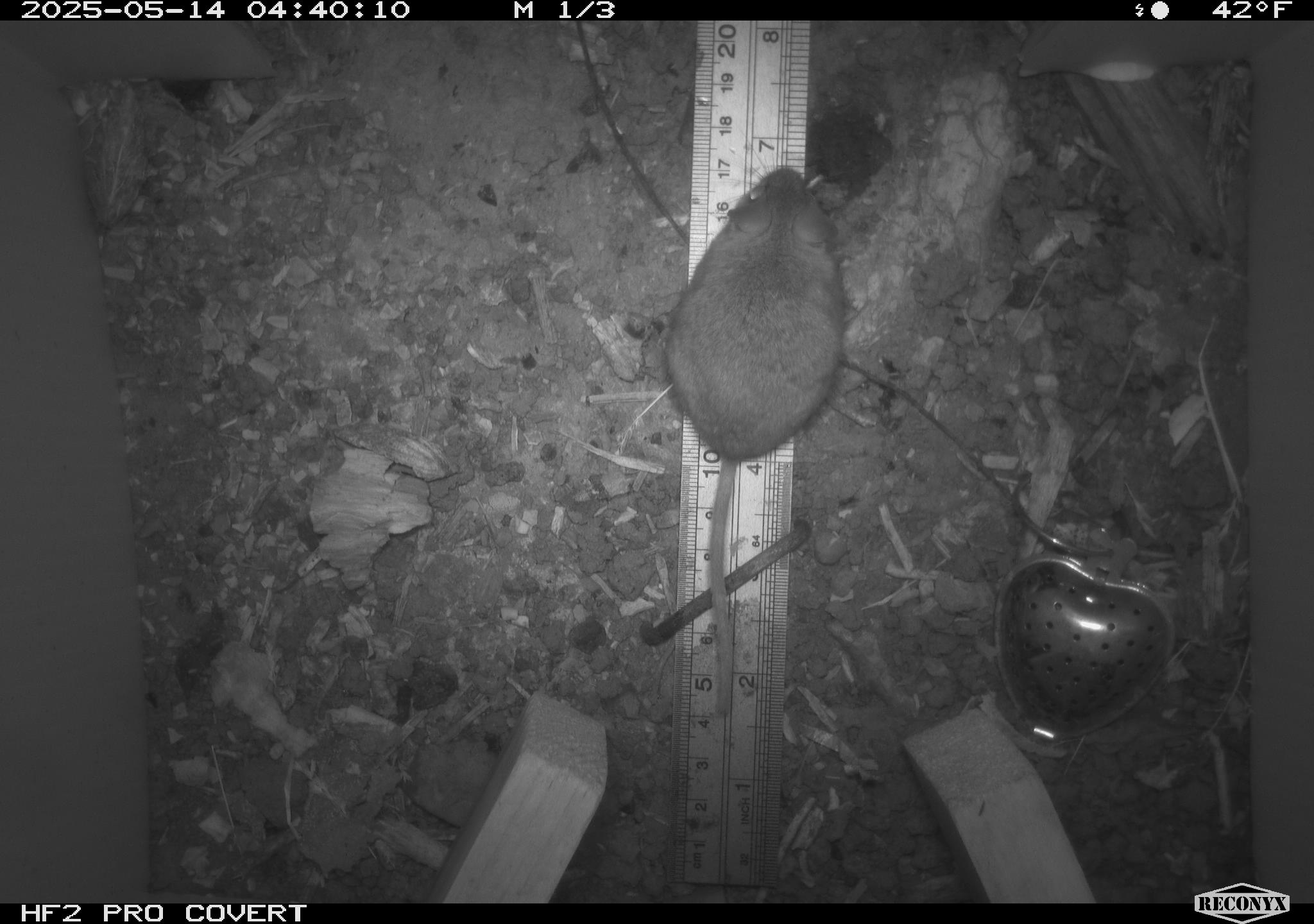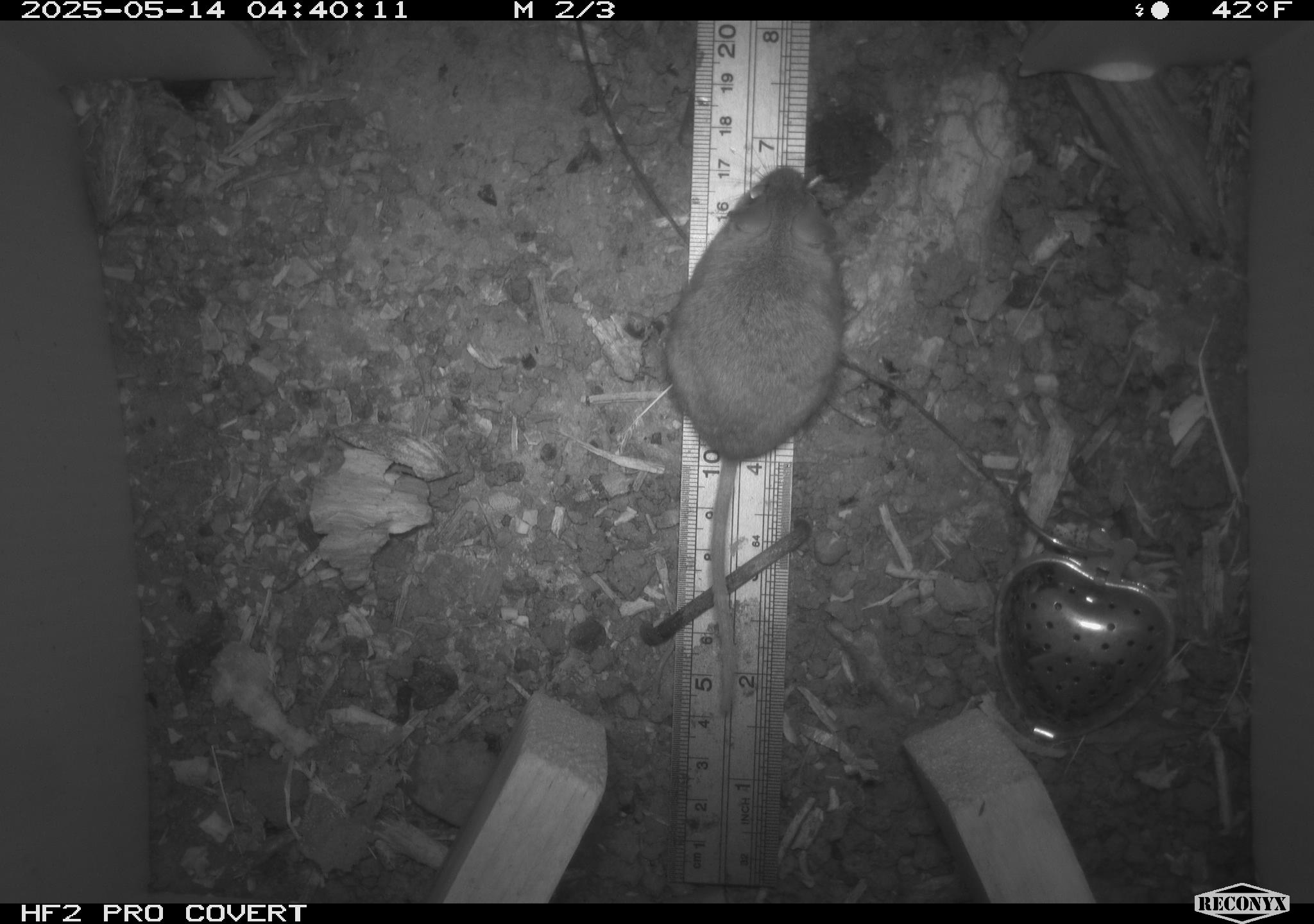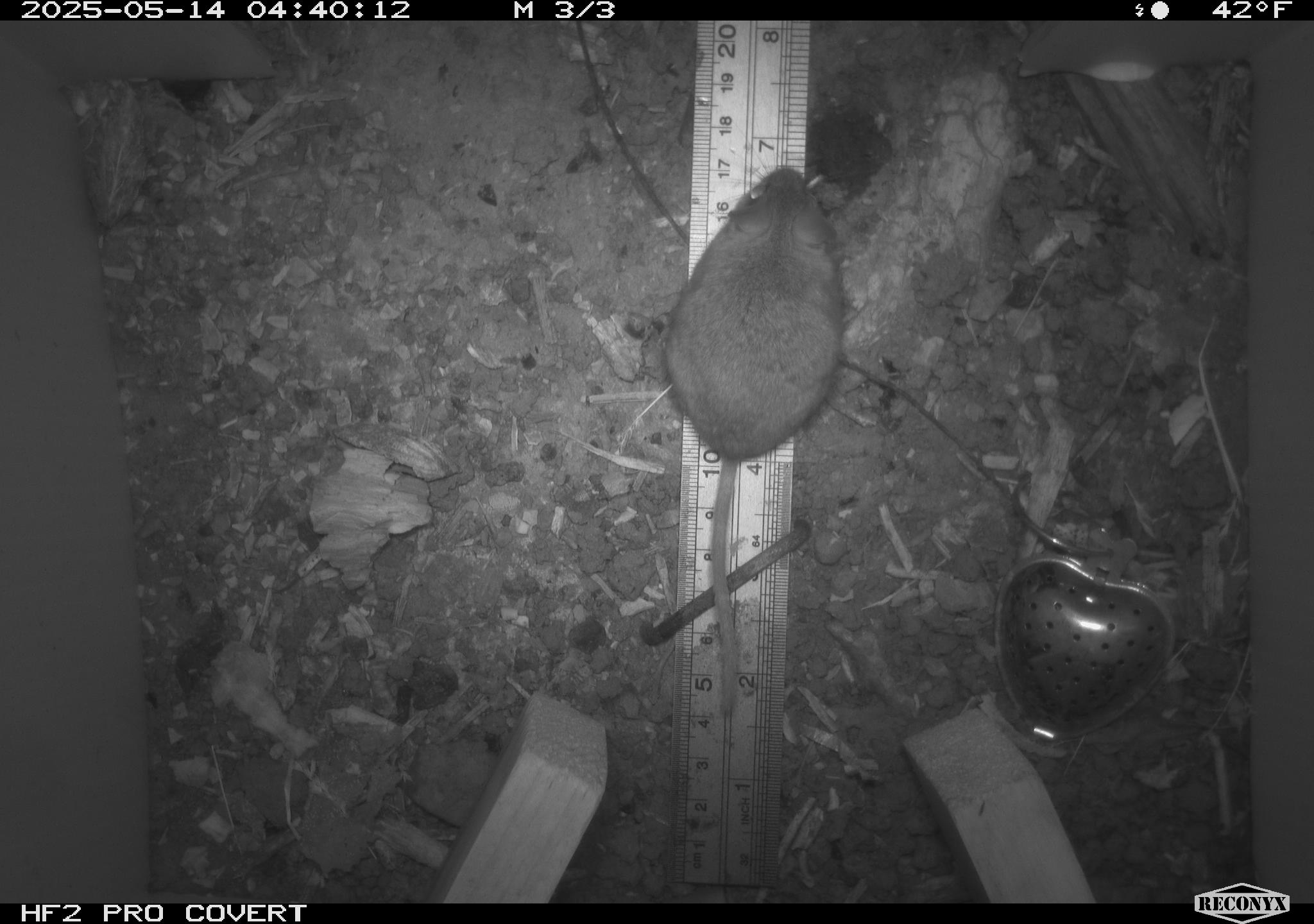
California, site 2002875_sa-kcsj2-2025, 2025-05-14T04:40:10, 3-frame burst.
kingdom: Animalia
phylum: Chordata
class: Mammalia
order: Rodentia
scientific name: Rodentia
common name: rodent